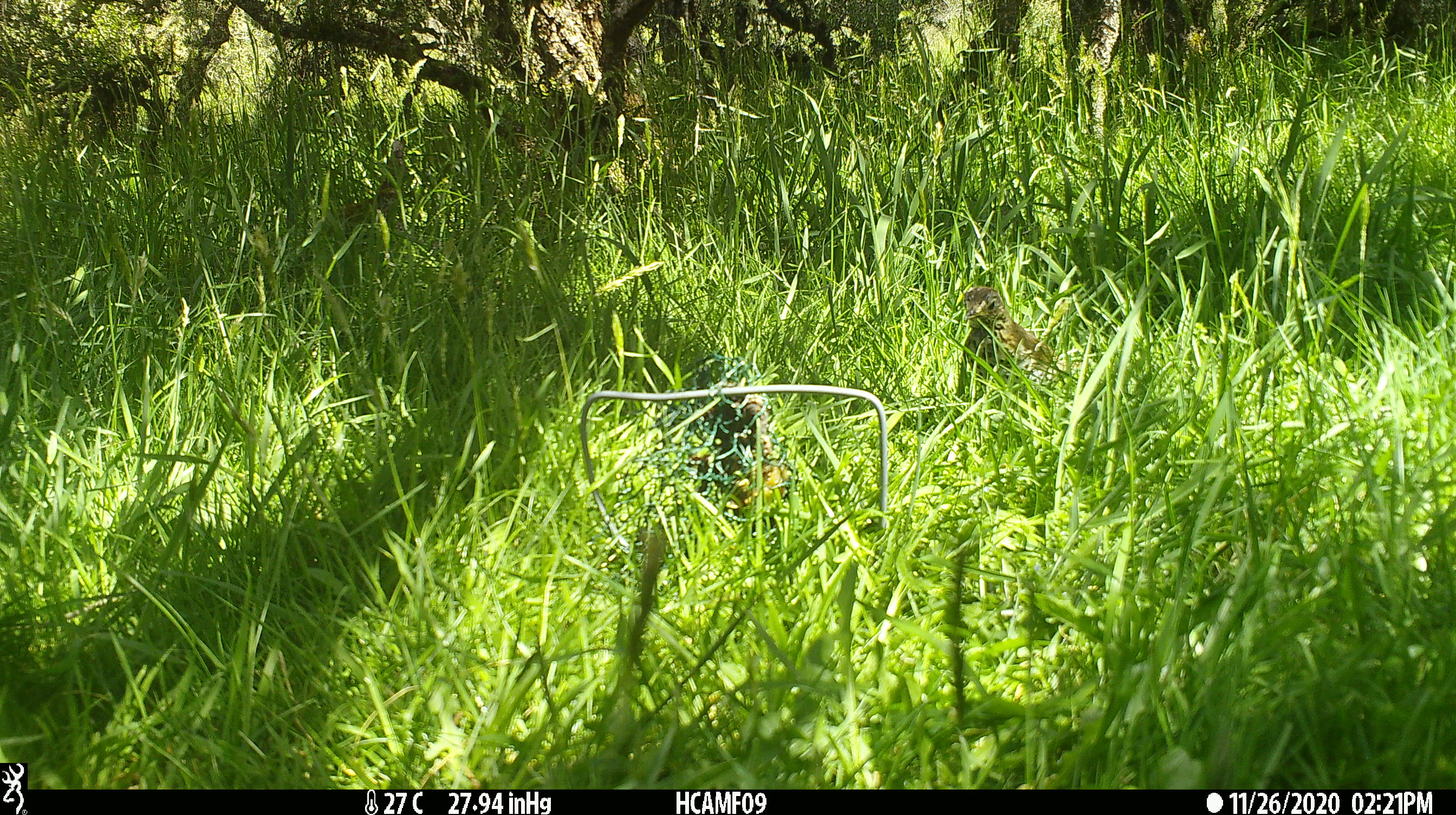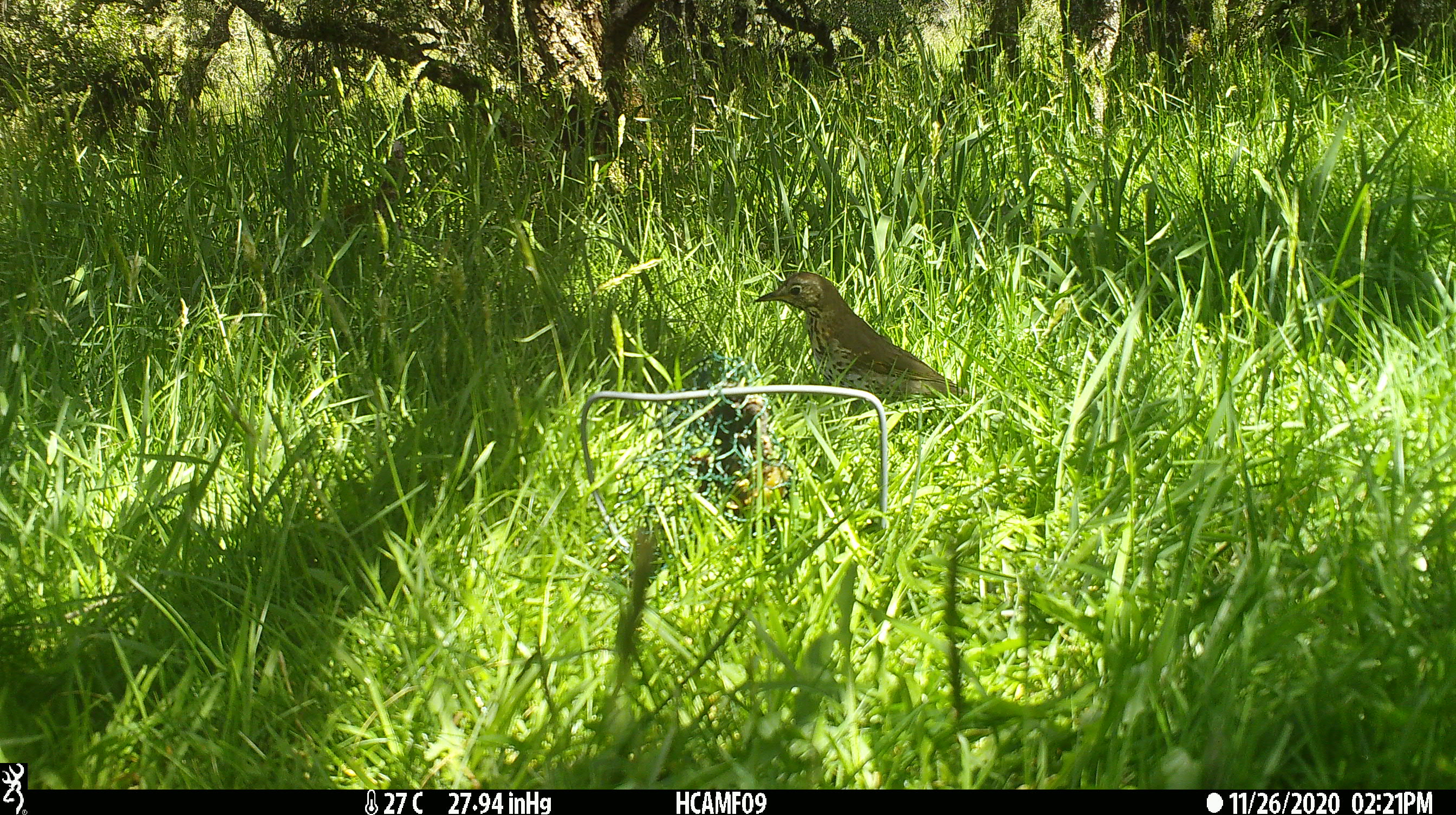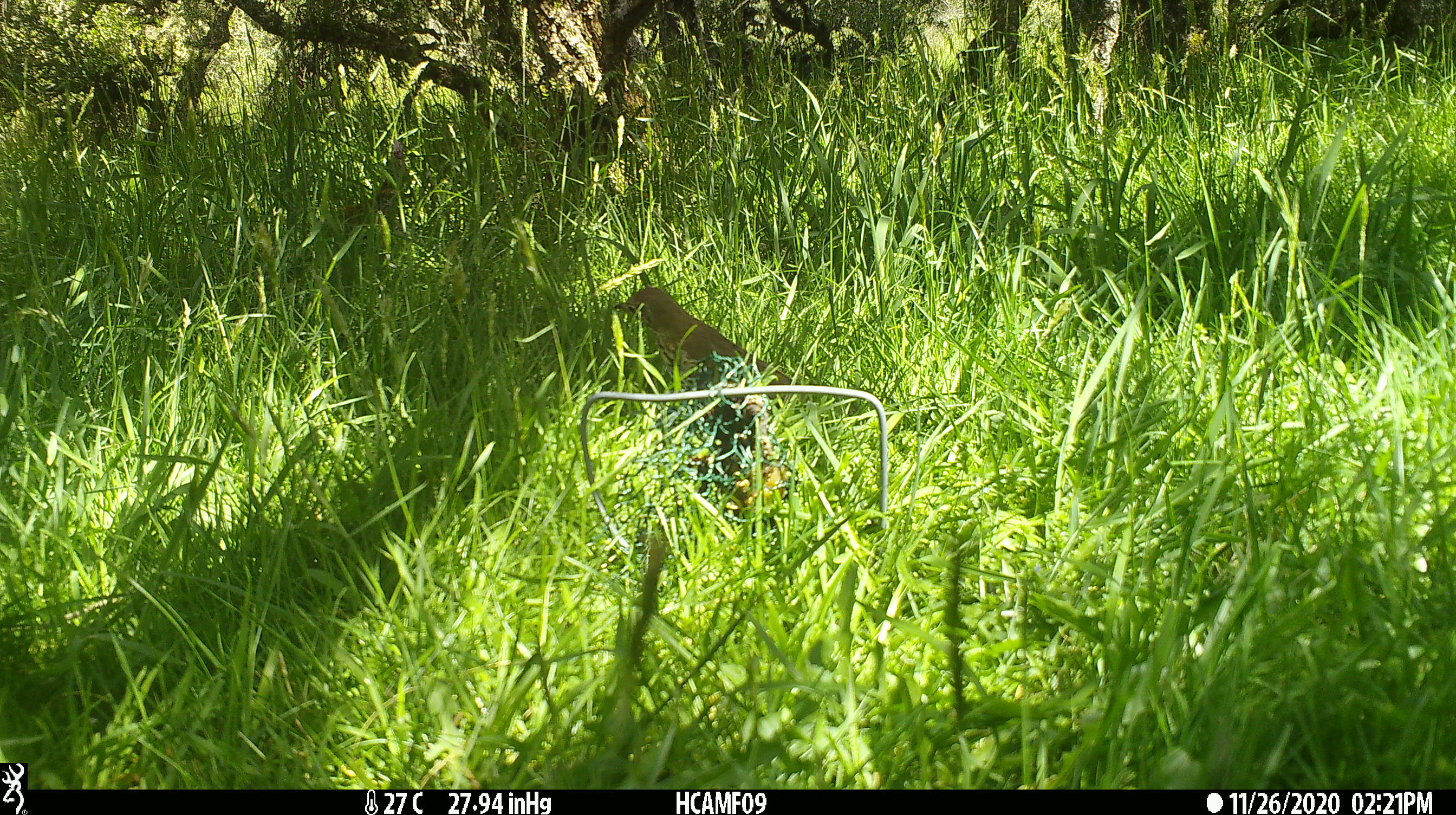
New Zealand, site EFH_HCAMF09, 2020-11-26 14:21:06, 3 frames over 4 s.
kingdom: Animalia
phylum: Chordata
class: Aves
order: Passeriformes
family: Turdidae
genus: Turdus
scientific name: Turdus philomelos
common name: song thrush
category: thrush